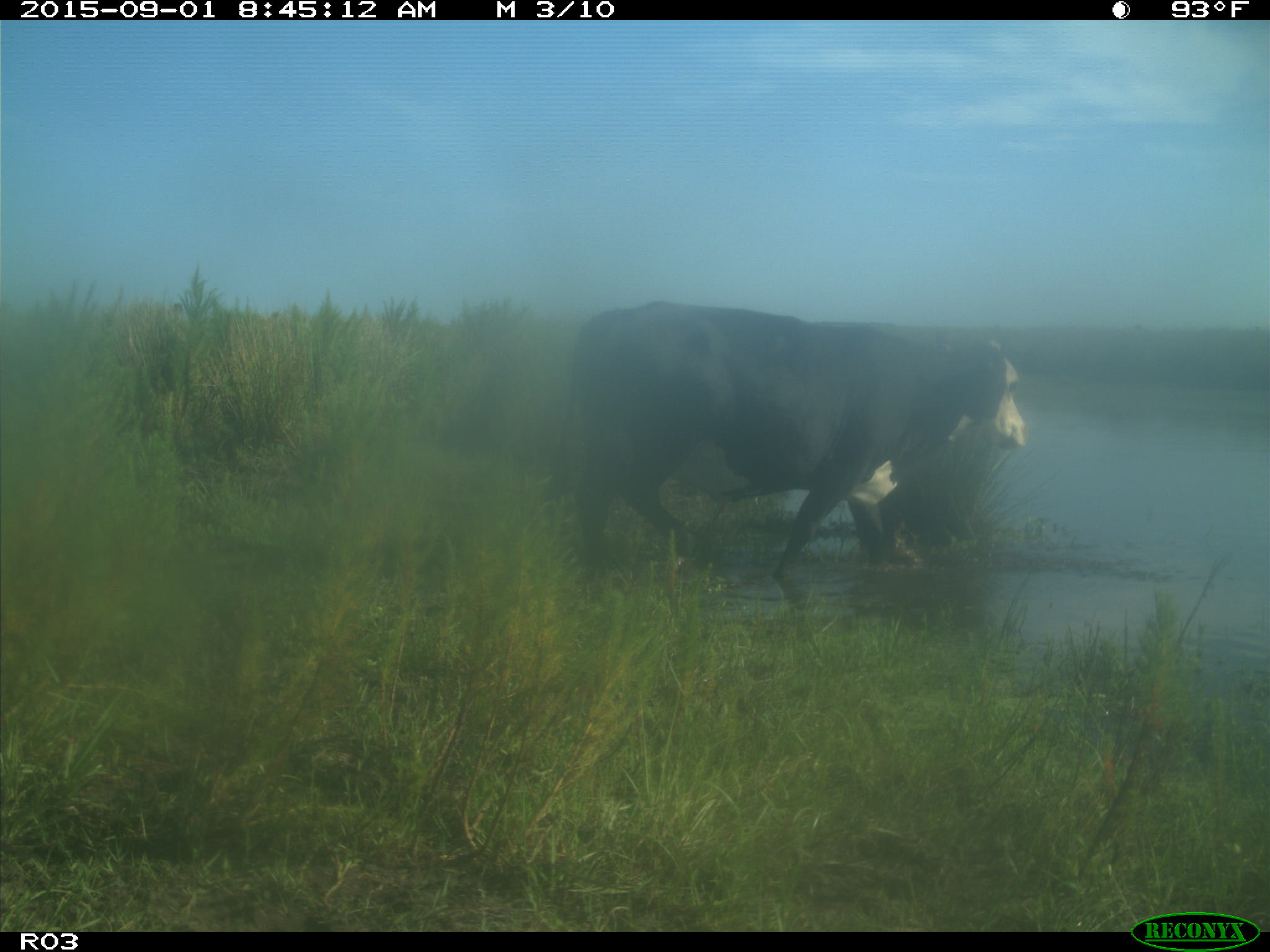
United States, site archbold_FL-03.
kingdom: Animalia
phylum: Chordata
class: Mammalia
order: Artiodactyla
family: Bovidae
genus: Bos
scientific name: Bos taurus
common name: domestic cow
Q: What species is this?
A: Bos taurus (domestic cow).